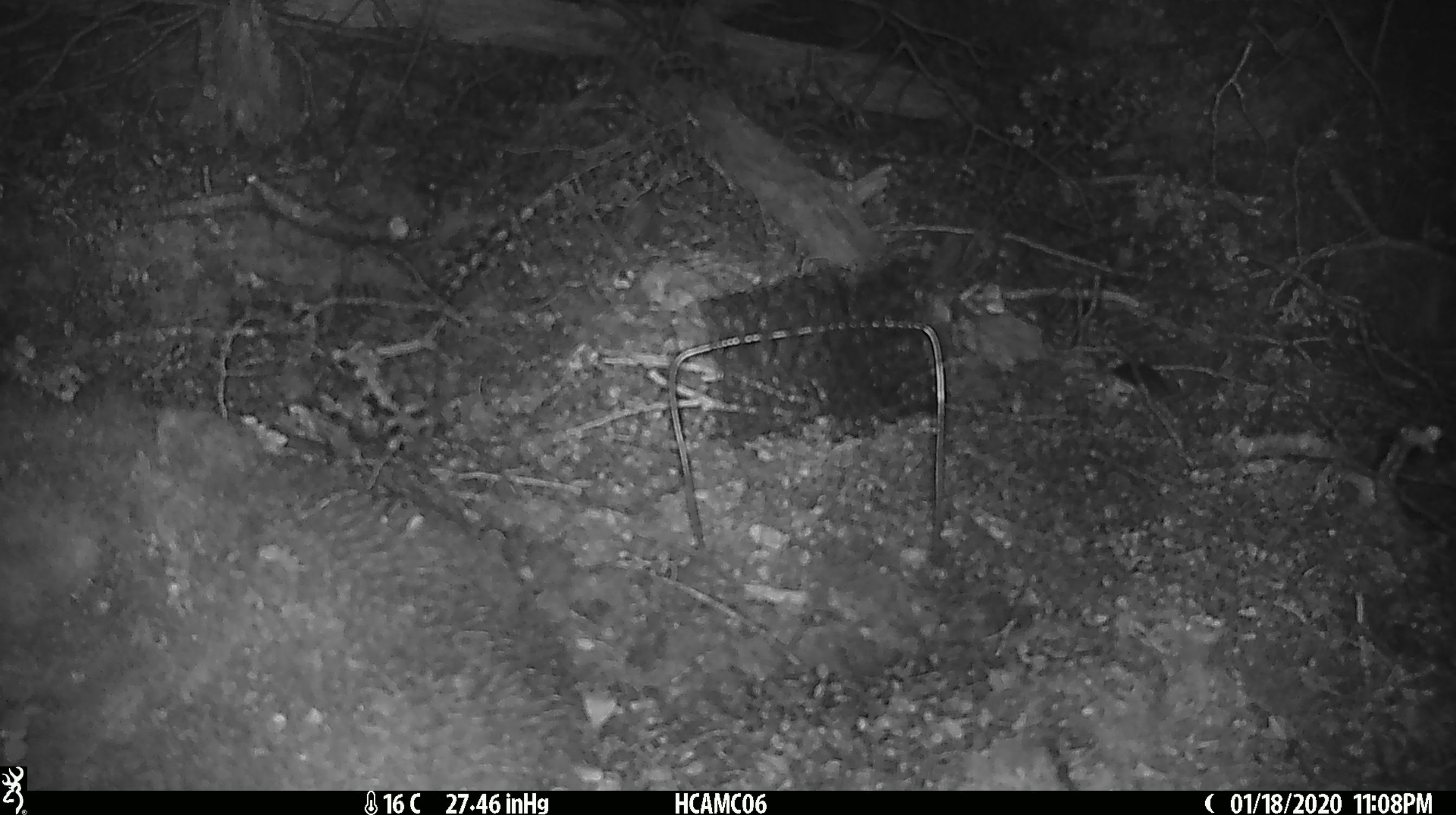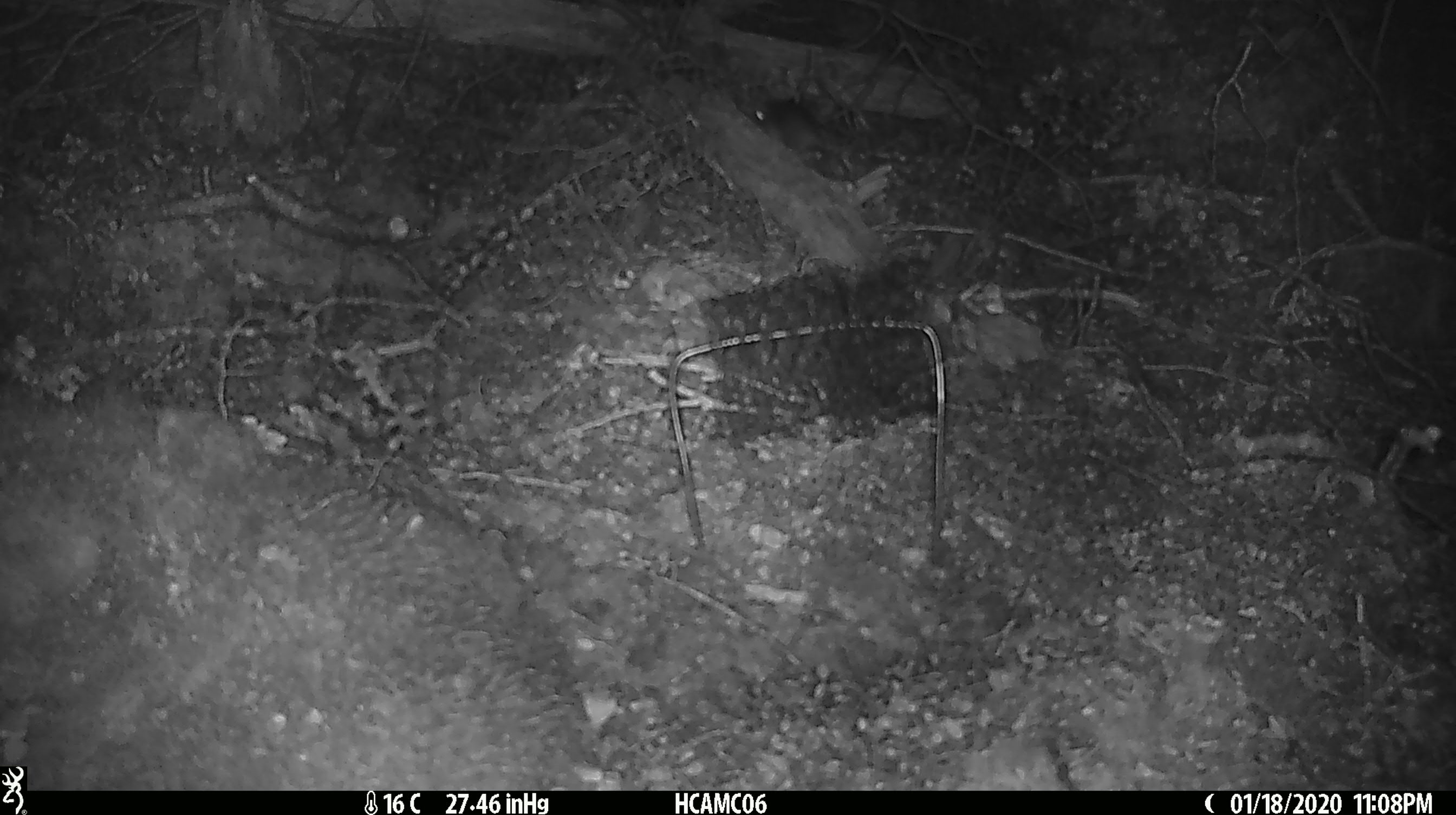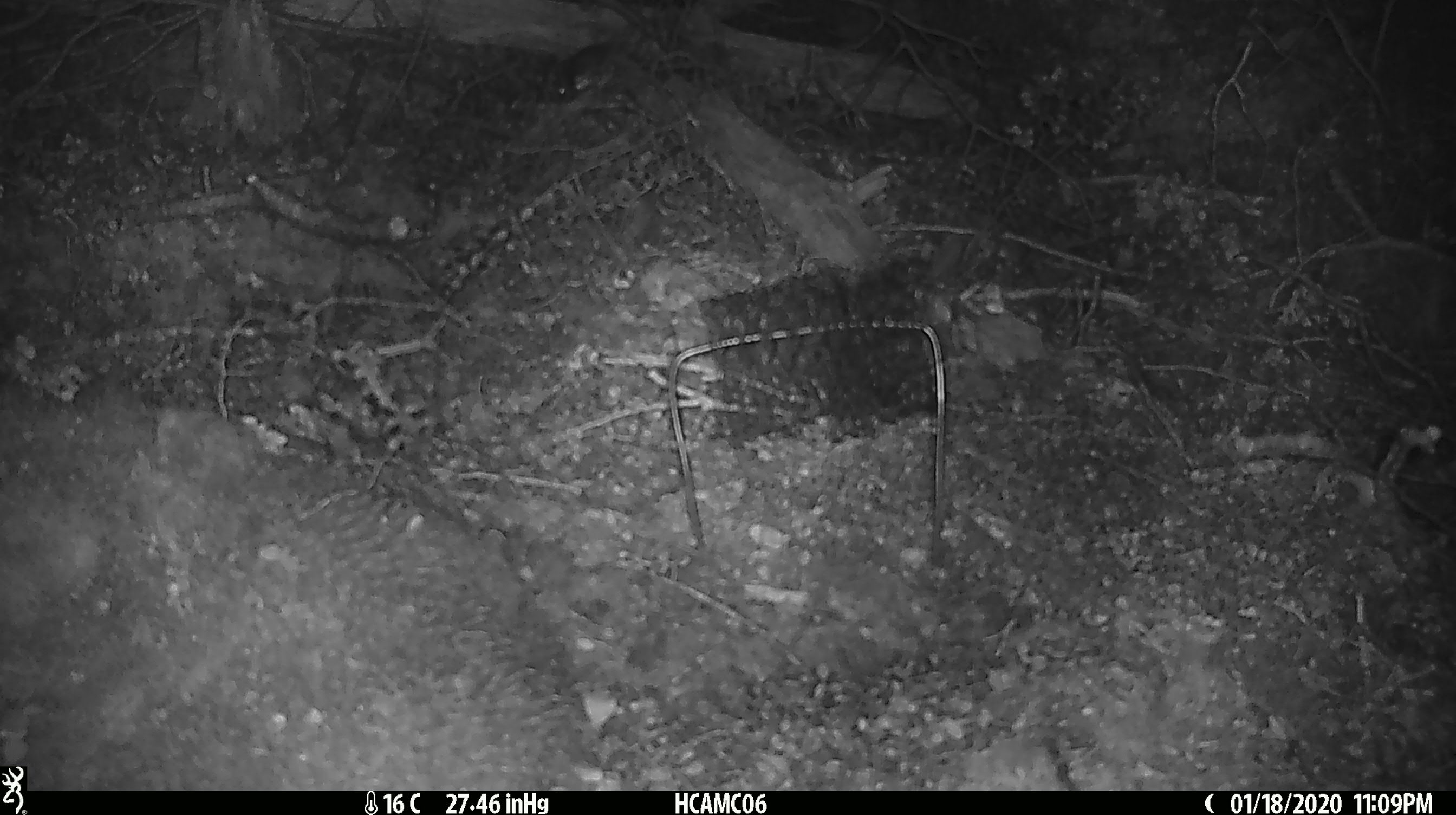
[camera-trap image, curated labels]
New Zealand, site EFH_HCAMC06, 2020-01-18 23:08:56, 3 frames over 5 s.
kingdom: Animalia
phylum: Chordata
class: Mammalia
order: Rodentia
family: Muridae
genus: Mus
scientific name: Mus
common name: mouse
Mouse (Mus).